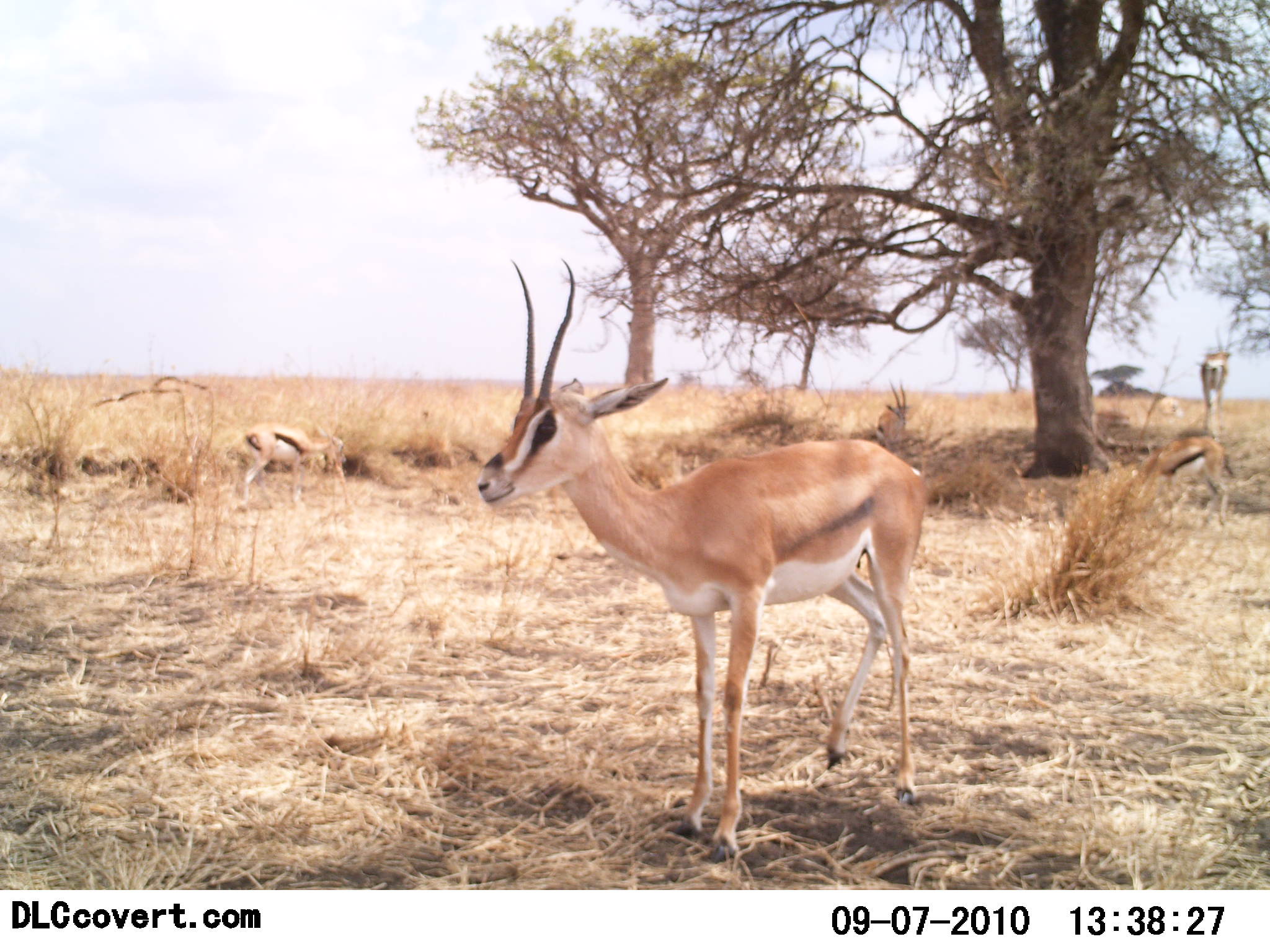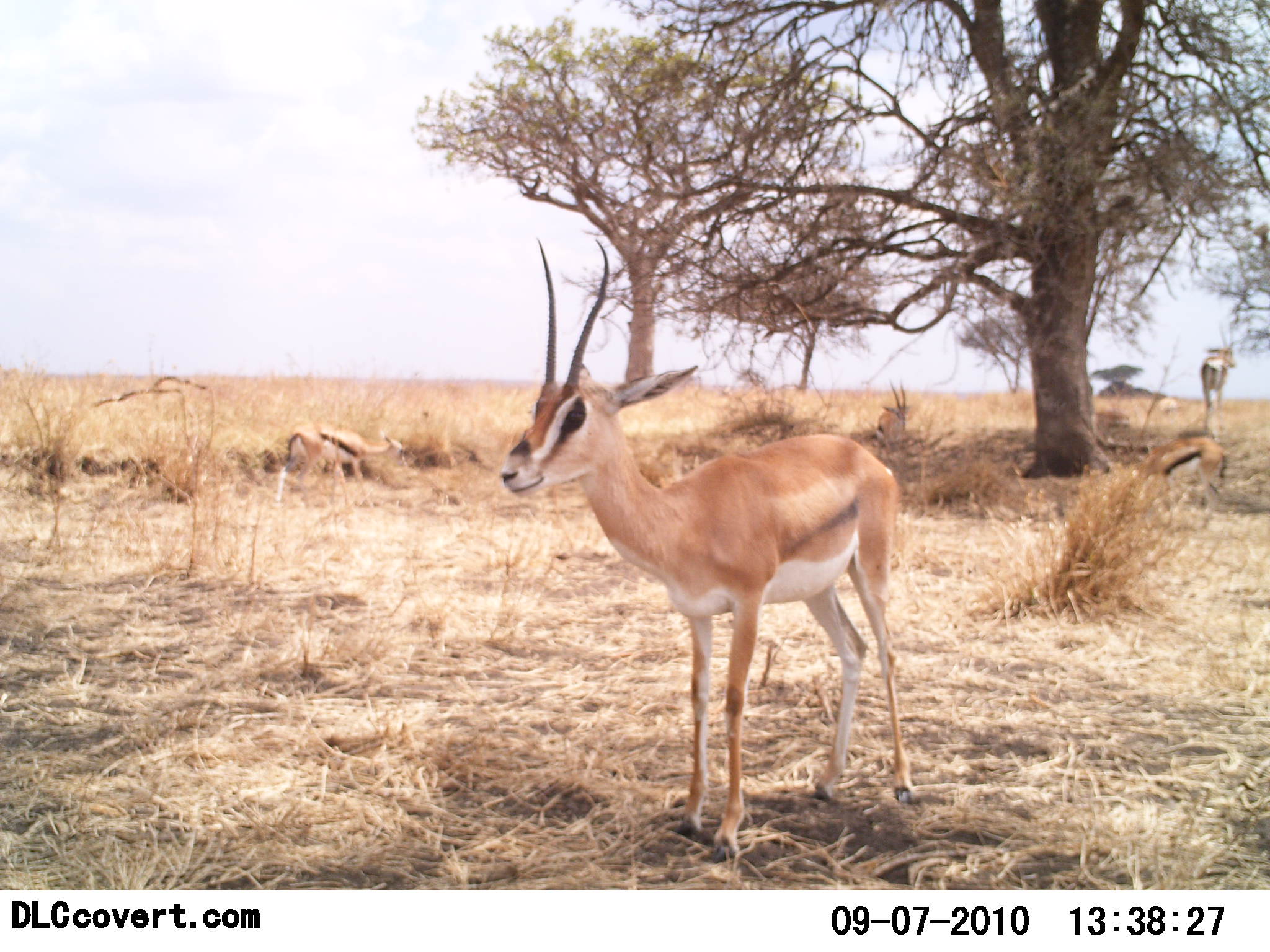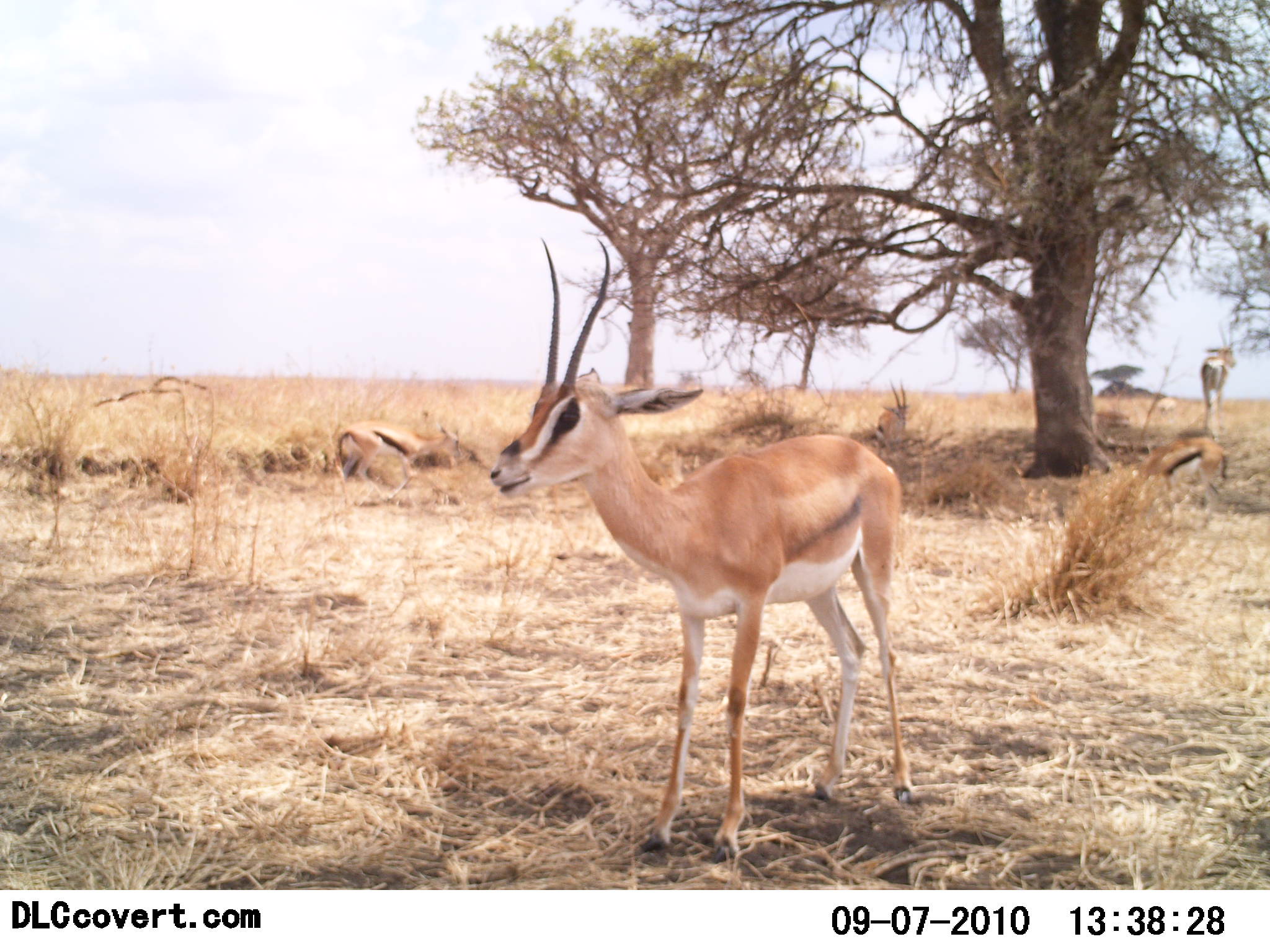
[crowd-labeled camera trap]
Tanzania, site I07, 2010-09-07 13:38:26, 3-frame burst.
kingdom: Animalia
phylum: Chordata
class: Mammalia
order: Artiodactyla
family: Bovidae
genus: Nanger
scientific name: Nanger granti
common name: grant's gazelle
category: gazellegrants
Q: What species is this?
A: Gazellegrants (grant's gazelle) (Nanger granti).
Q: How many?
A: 1.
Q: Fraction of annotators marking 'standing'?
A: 100%.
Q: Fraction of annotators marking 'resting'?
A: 18%.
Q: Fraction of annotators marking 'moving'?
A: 12%.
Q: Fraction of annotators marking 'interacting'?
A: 6%.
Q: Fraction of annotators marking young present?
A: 6%.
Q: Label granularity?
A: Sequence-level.